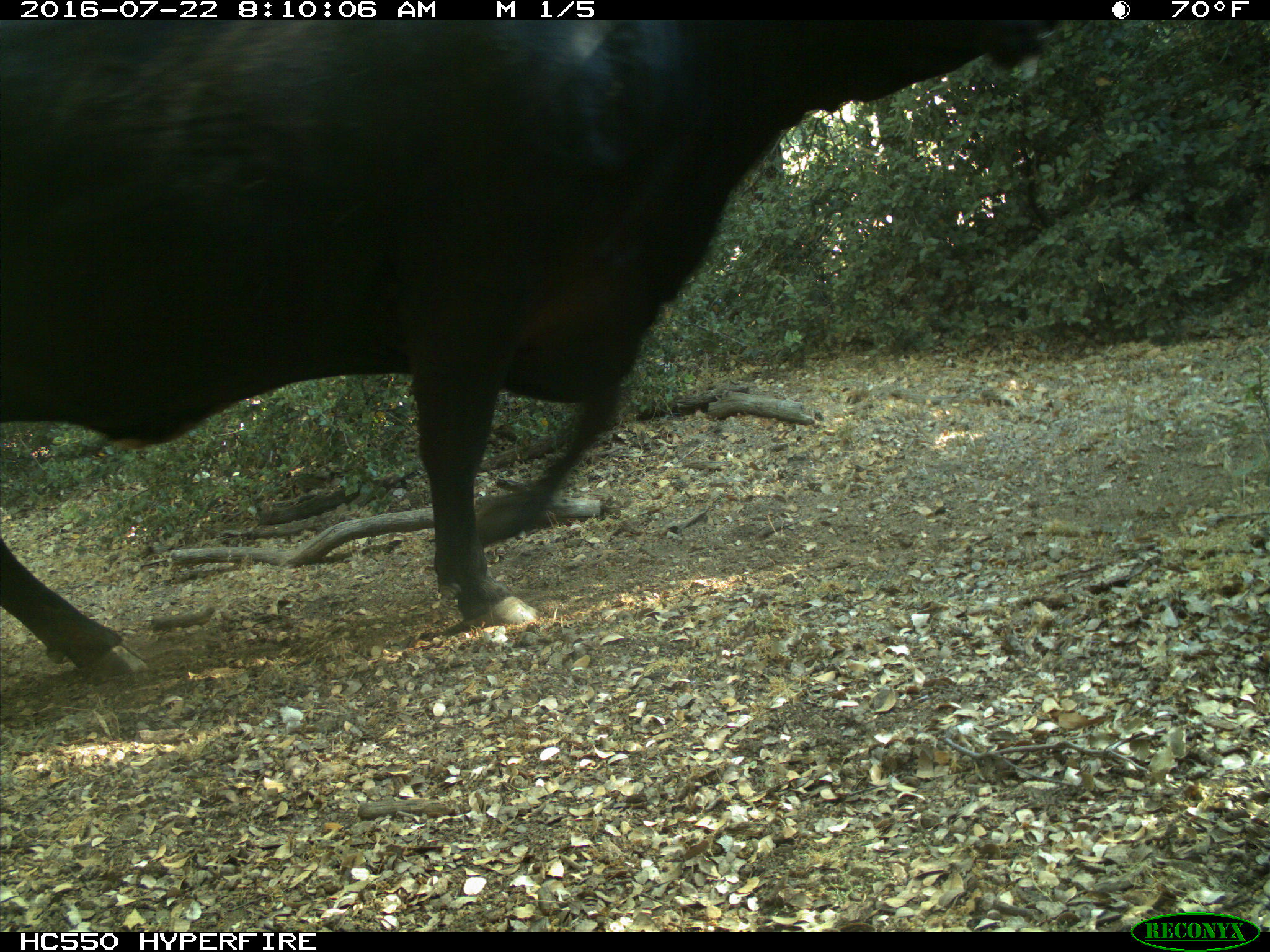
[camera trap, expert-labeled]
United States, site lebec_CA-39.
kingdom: Animalia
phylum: Chordata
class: Mammalia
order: Artiodactyla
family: Bovidae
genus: Bos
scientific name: Bos taurus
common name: domestic cow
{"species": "Bos taurus (domestic cow)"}